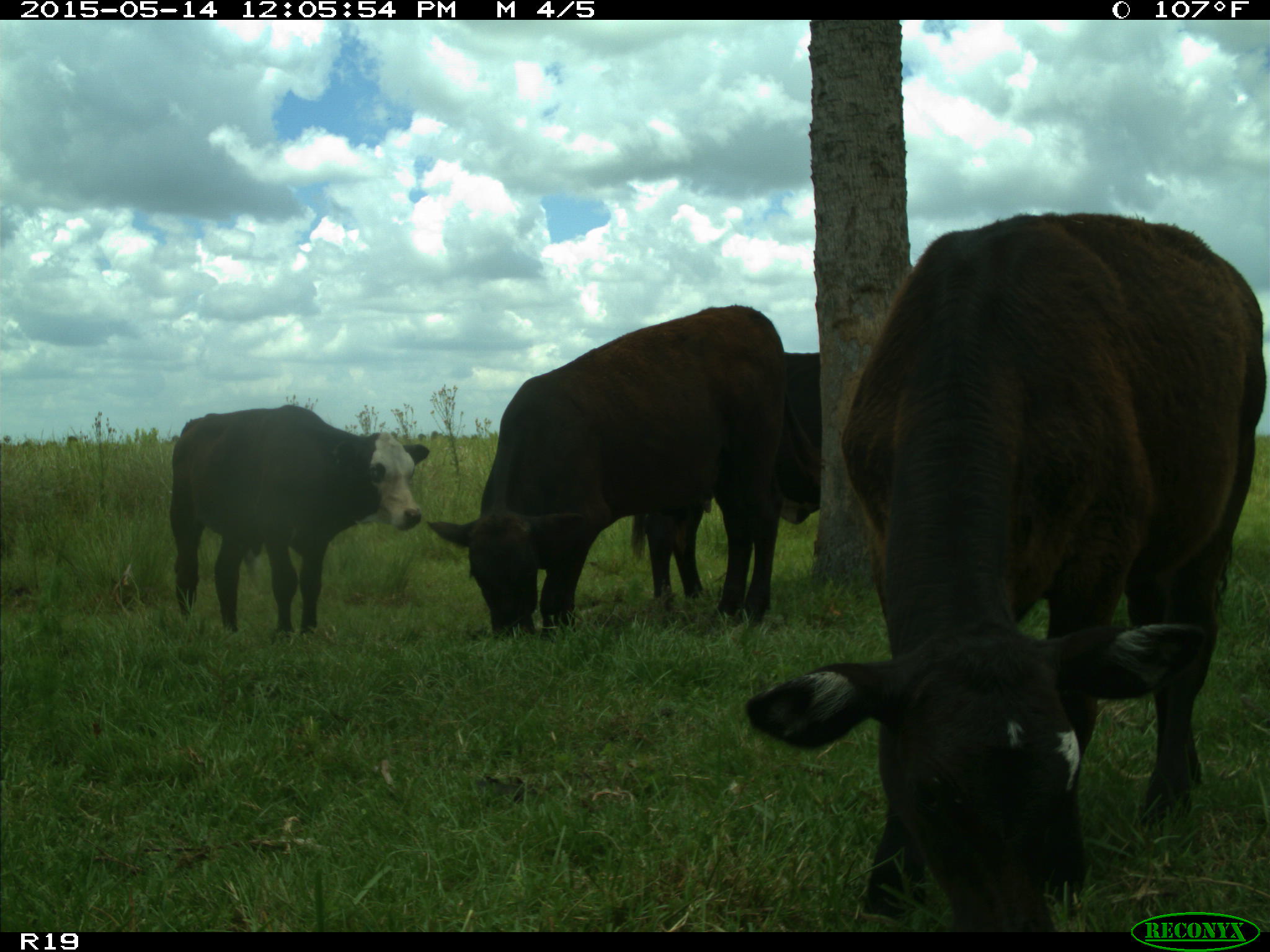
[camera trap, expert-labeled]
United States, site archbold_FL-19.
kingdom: Animalia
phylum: Chordata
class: Mammalia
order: Artiodactyla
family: Bovidae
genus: Bos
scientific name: Bos taurus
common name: domestic cow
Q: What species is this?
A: Bos taurus (domestic cow).